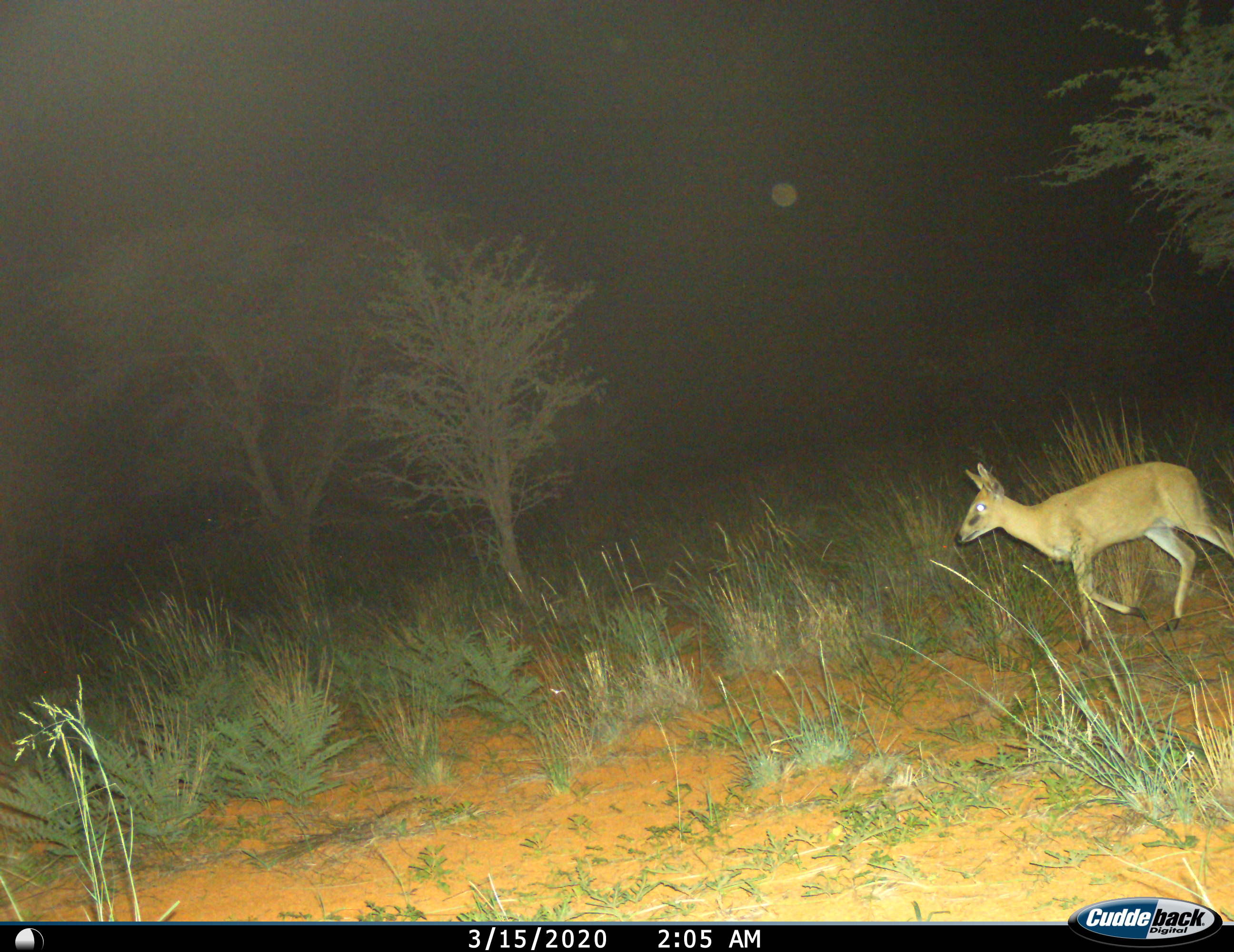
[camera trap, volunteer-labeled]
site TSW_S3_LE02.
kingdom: Animalia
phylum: Chordata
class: Mammalia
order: Artiodactyla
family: Bovidae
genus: Sylvicapra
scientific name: Sylvicapra grimmia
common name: common duiker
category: duikercommongrey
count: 1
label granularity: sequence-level